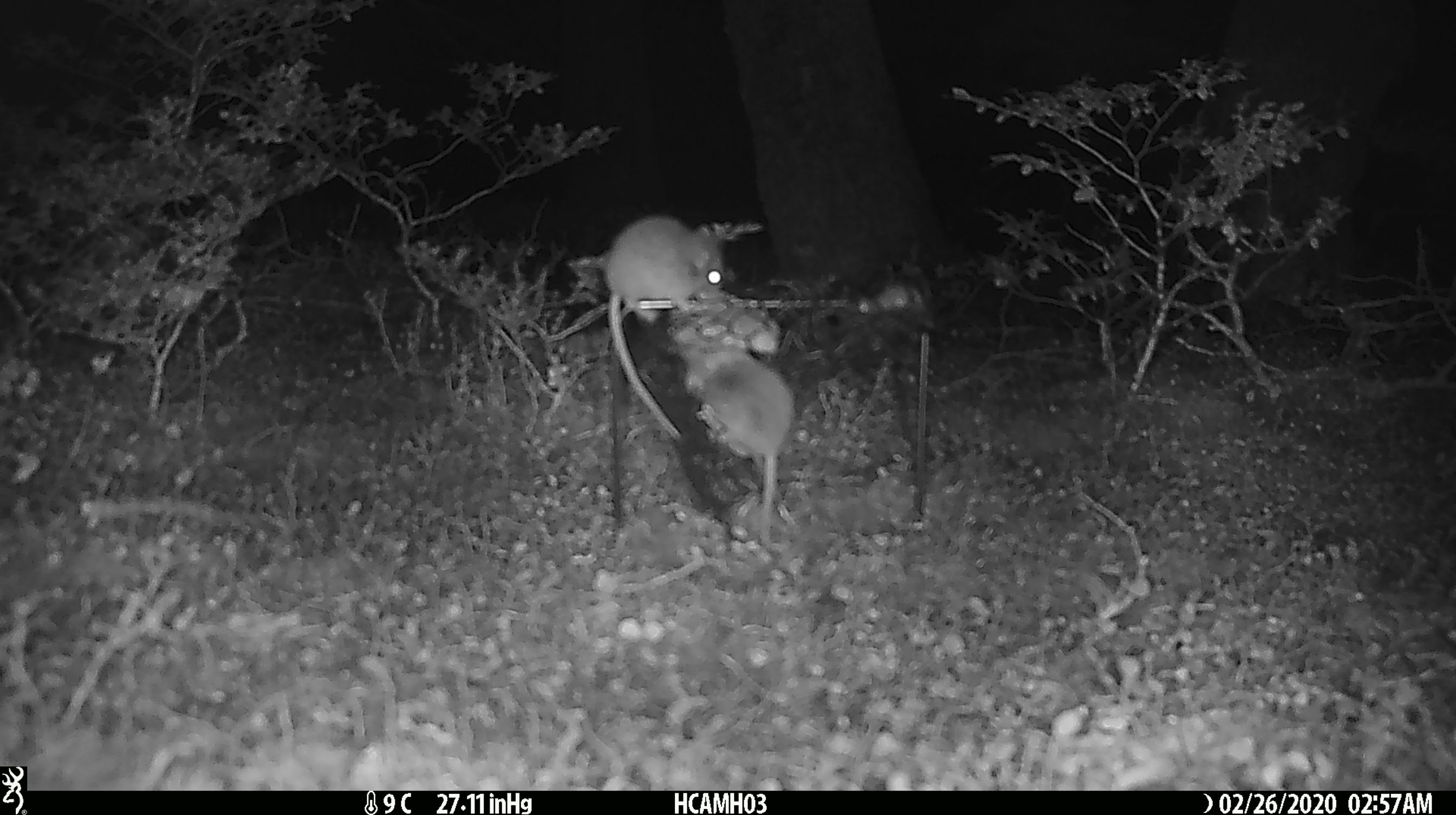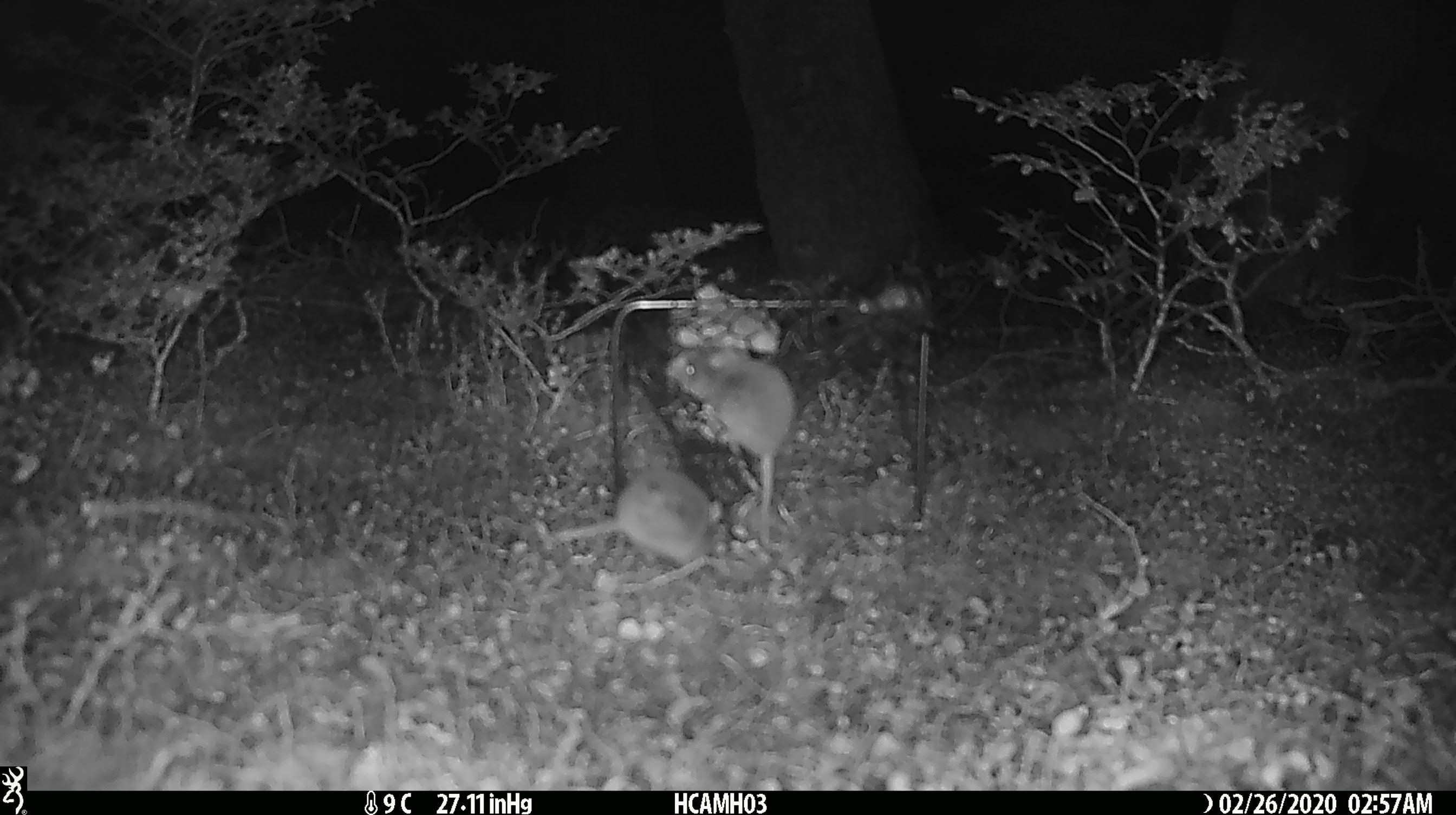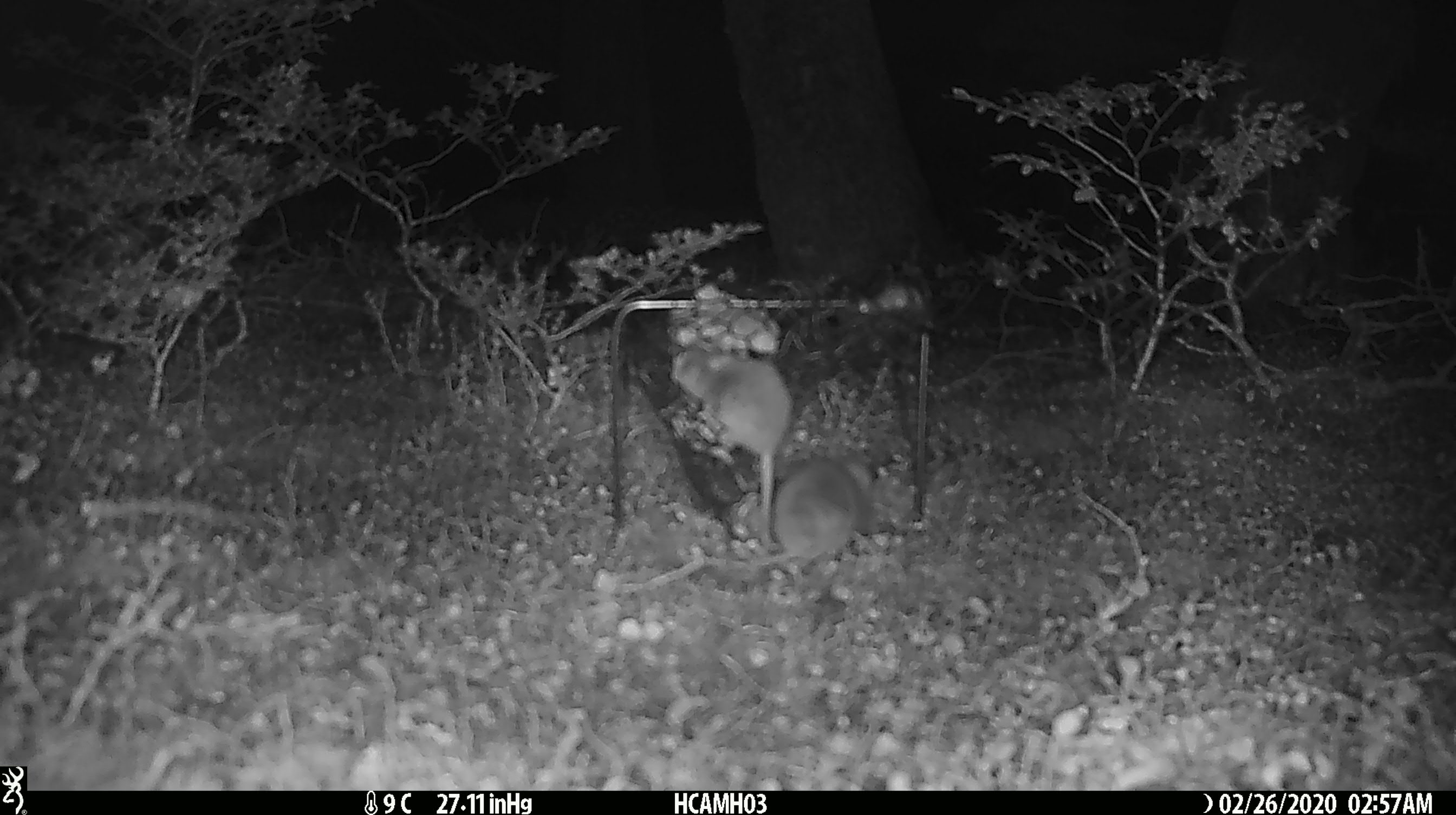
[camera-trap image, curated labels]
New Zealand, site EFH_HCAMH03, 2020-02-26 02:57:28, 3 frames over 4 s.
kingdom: Animalia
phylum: Chordata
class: Mammalia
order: Rodentia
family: Muridae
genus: Mus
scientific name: Mus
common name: mouse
Mouse (Mus).